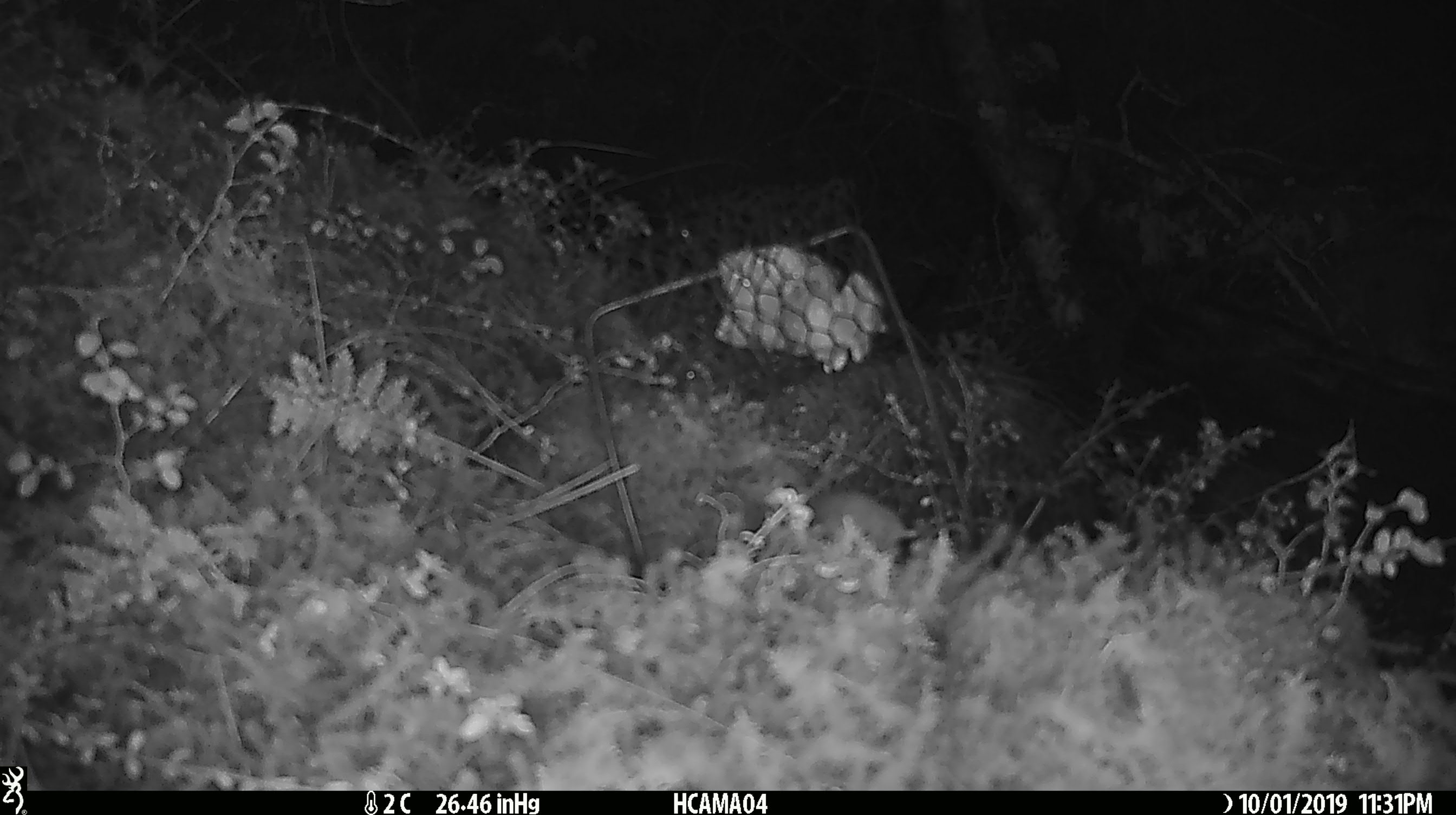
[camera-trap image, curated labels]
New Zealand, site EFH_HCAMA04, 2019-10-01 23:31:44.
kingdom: Animalia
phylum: Chordata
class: Mammalia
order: Rodentia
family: Muridae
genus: Mus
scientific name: Mus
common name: mouse